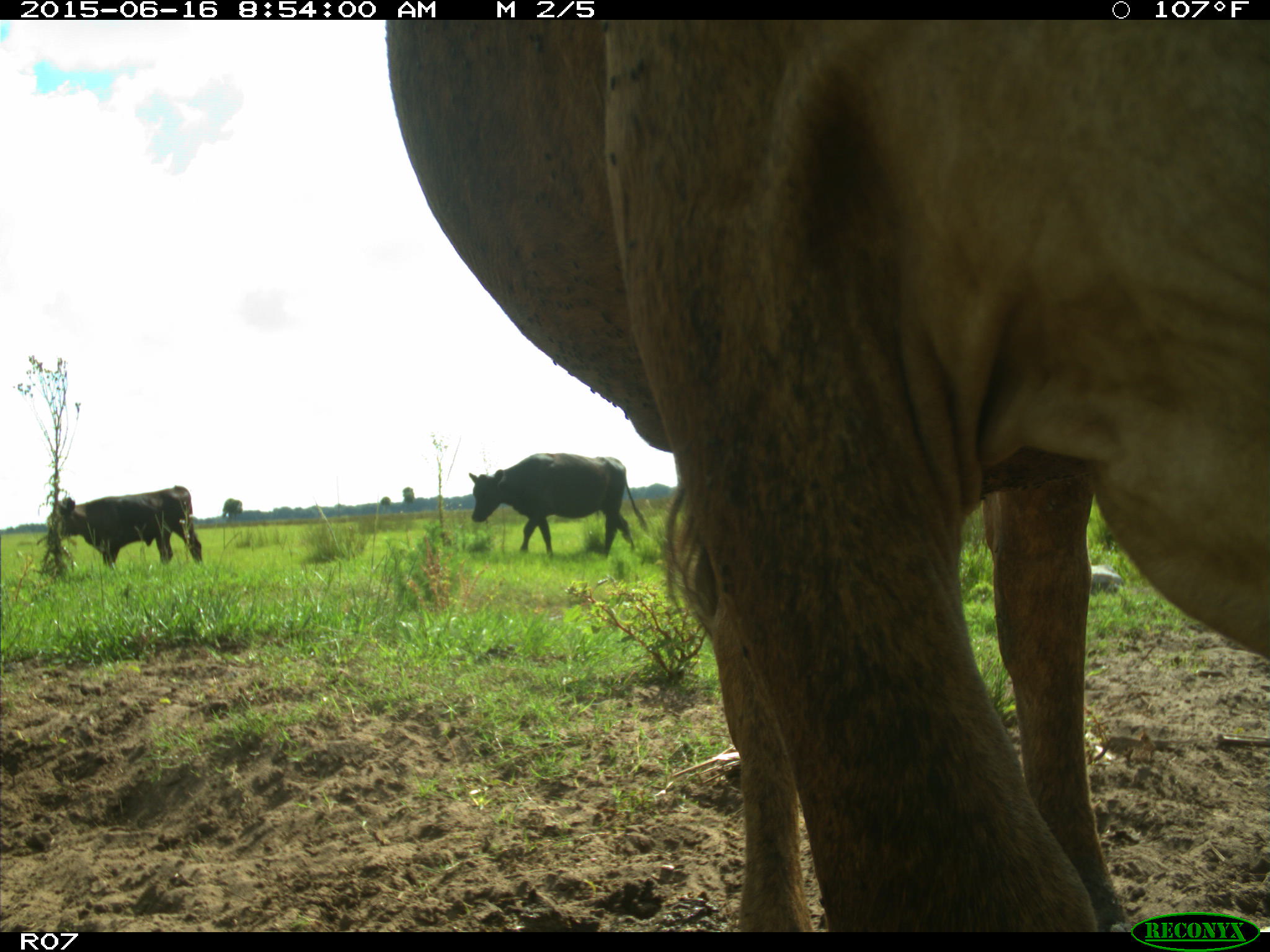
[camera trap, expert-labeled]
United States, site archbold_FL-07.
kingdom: Animalia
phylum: Chordata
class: Mammalia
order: Artiodactyla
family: Bovidae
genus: Bos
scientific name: Bos taurus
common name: domestic cow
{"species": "Bos taurus (domestic cow)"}